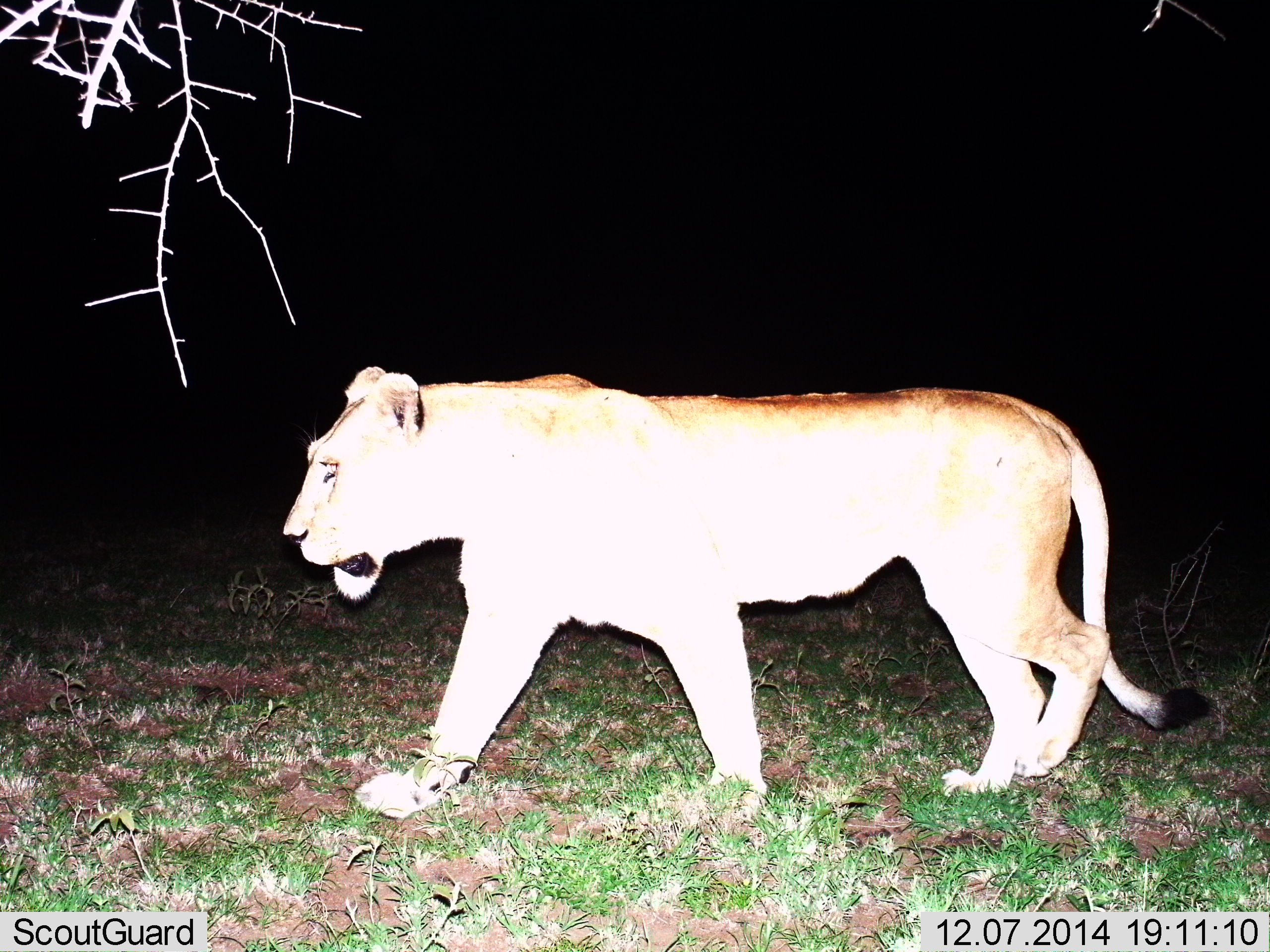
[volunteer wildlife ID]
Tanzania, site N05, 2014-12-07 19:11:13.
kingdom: Animalia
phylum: Chordata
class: Mammalia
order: Carnivora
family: Felidae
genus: Panthera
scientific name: Panthera leo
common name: lion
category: lionfemale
Lionfemale (lion) (Panthera leo), count 1. Behavior (volunteer vote fractions): standing 20%, resting 0%, moving 80%, interacting 0%. Young present (vote fraction): 0%. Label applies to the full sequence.